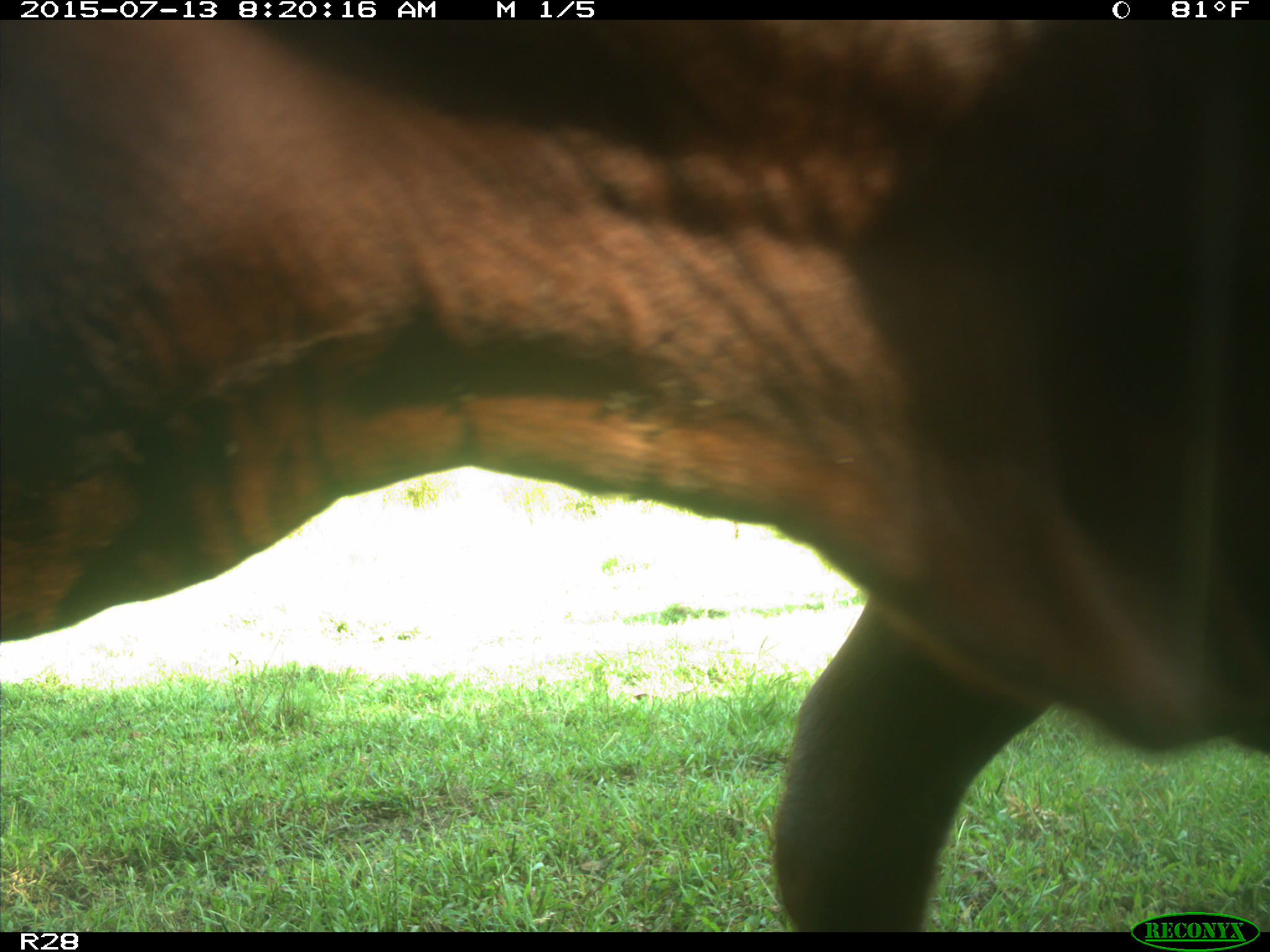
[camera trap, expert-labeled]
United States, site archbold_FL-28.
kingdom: Animalia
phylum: Chordata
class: Mammalia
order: Artiodactyla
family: Bovidae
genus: Bos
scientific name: Bos taurus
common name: domestic cow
Bos taurus (domestic cow).